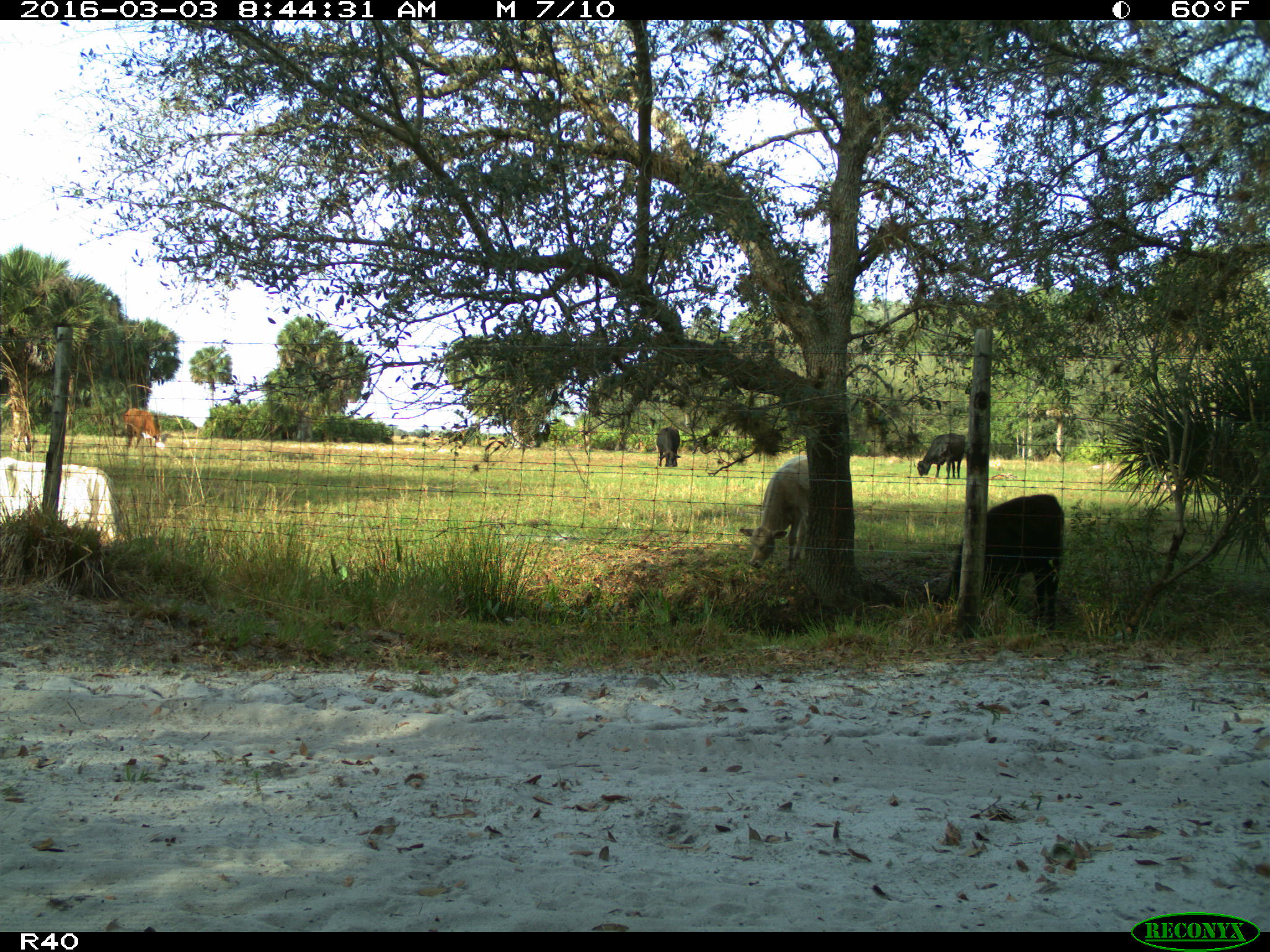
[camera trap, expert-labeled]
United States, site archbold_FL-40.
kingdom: Animalia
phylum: Chordata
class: Mammalia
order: Artiodactyla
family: Bovidae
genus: Bos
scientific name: Bos taurus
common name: domestic cow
Bos taurus (domestic cow).